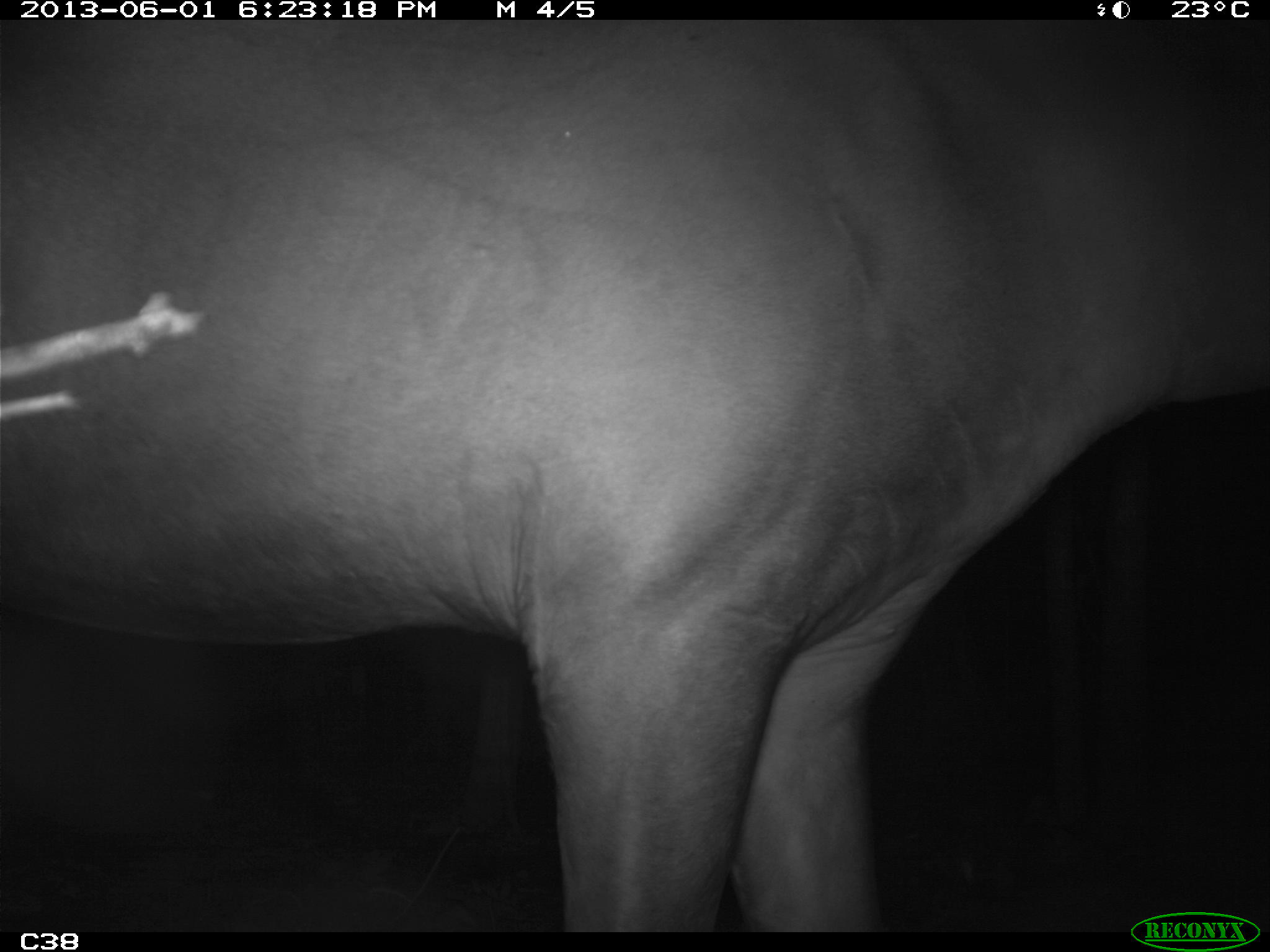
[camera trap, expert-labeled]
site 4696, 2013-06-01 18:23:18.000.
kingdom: Animalia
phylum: Chordata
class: Mammalia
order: Perissodactyla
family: Tapiridae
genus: Tapirus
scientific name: Tapirus terrestris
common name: south american tapir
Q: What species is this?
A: Tapirus terrestris (south american tapir).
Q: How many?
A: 1.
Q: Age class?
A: Adult.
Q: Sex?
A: Male.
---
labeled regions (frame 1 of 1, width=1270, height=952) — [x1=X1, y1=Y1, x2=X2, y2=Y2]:
tapirus terrestris: [x1=1, y1=20, x2=1261, y2=929]